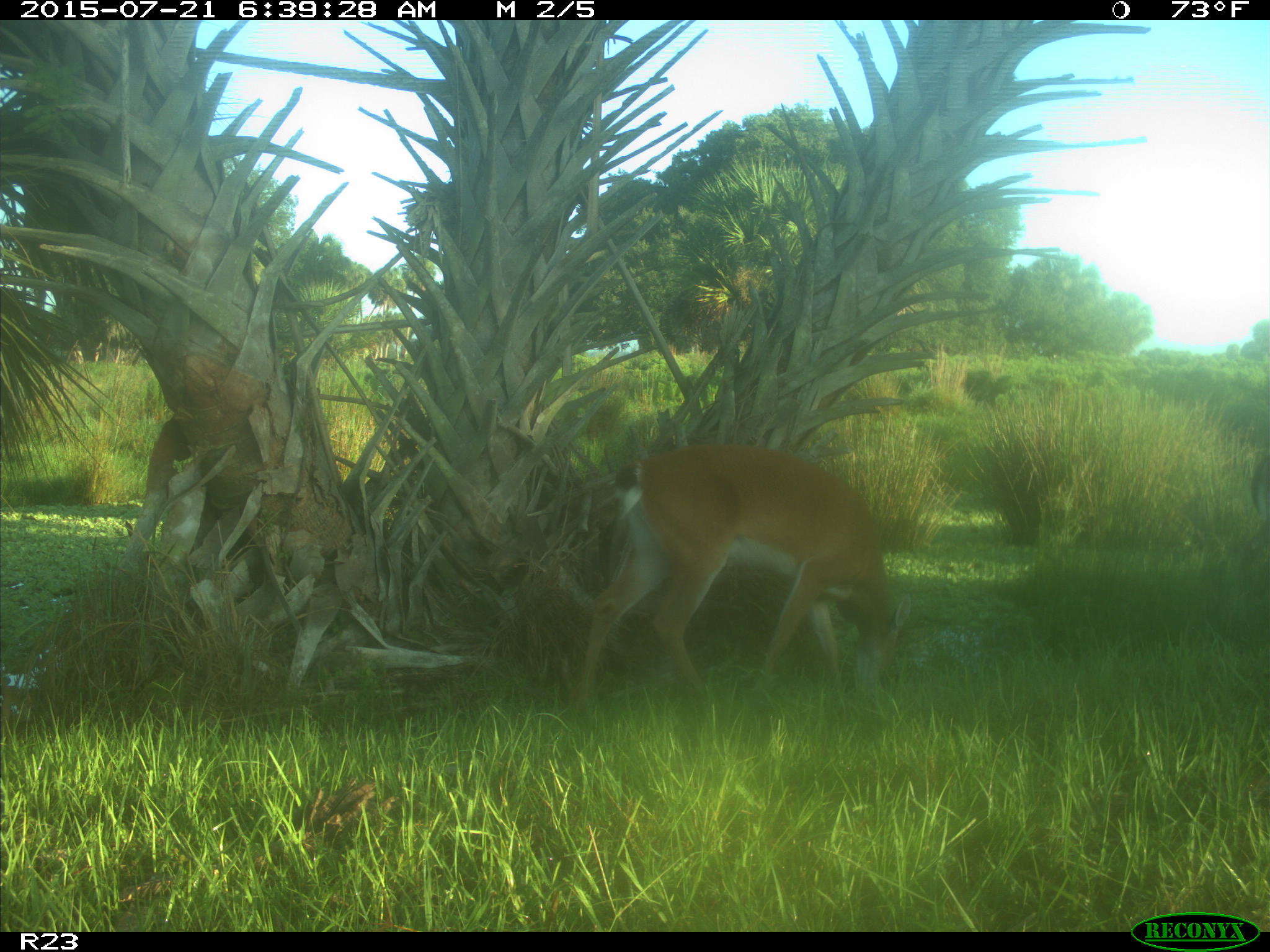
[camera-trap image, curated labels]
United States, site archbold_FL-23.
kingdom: Animalia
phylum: Chordata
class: Mammalia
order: Artiodactyla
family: Bovidae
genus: Bos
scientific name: Bos taurus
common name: domestic cow